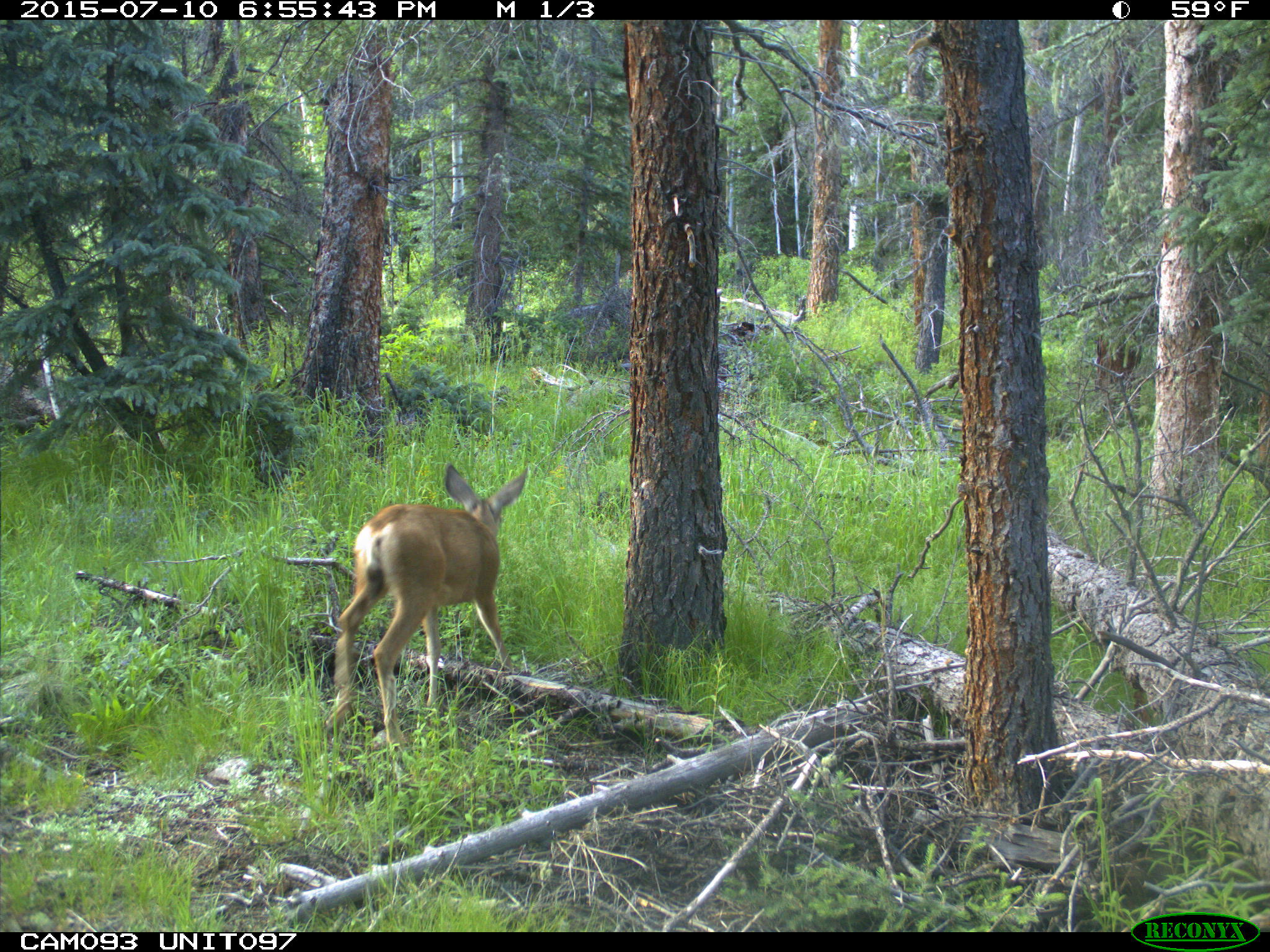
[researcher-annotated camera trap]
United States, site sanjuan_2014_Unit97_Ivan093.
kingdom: Animalia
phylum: Chordata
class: Mammalia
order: Artiodactyla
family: Cervidae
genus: Odocoileus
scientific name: Odocoileus hemionus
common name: mule deer